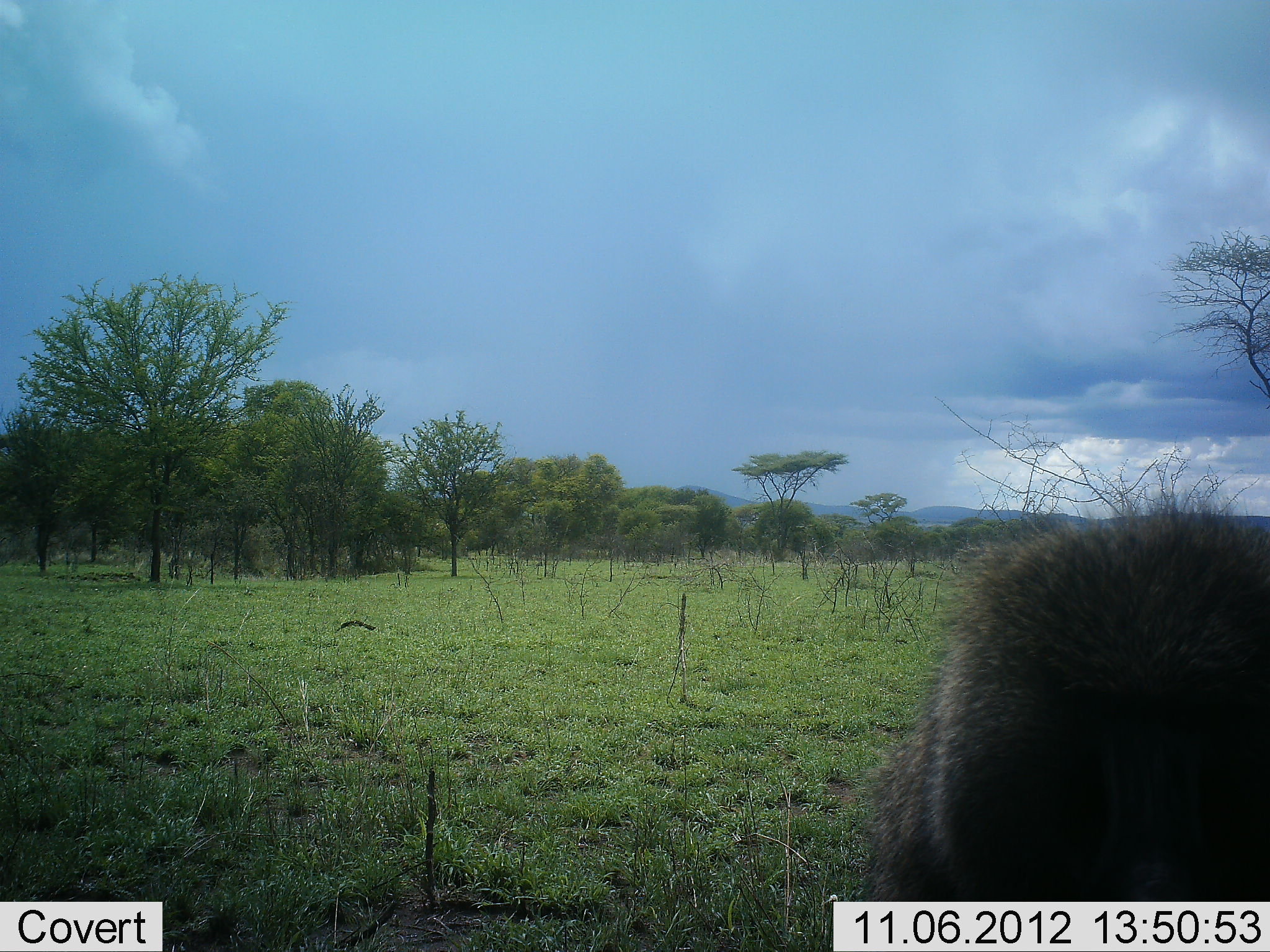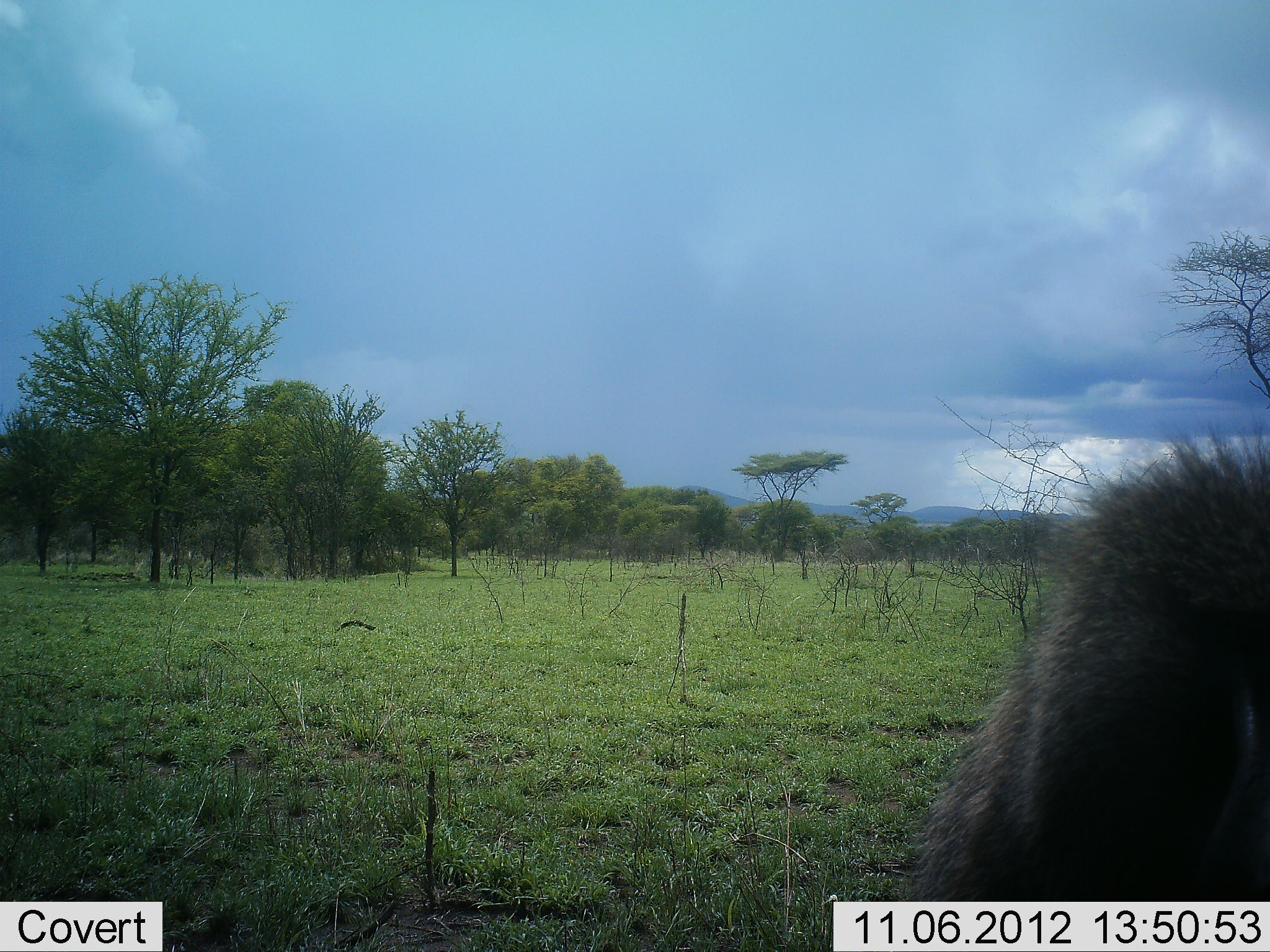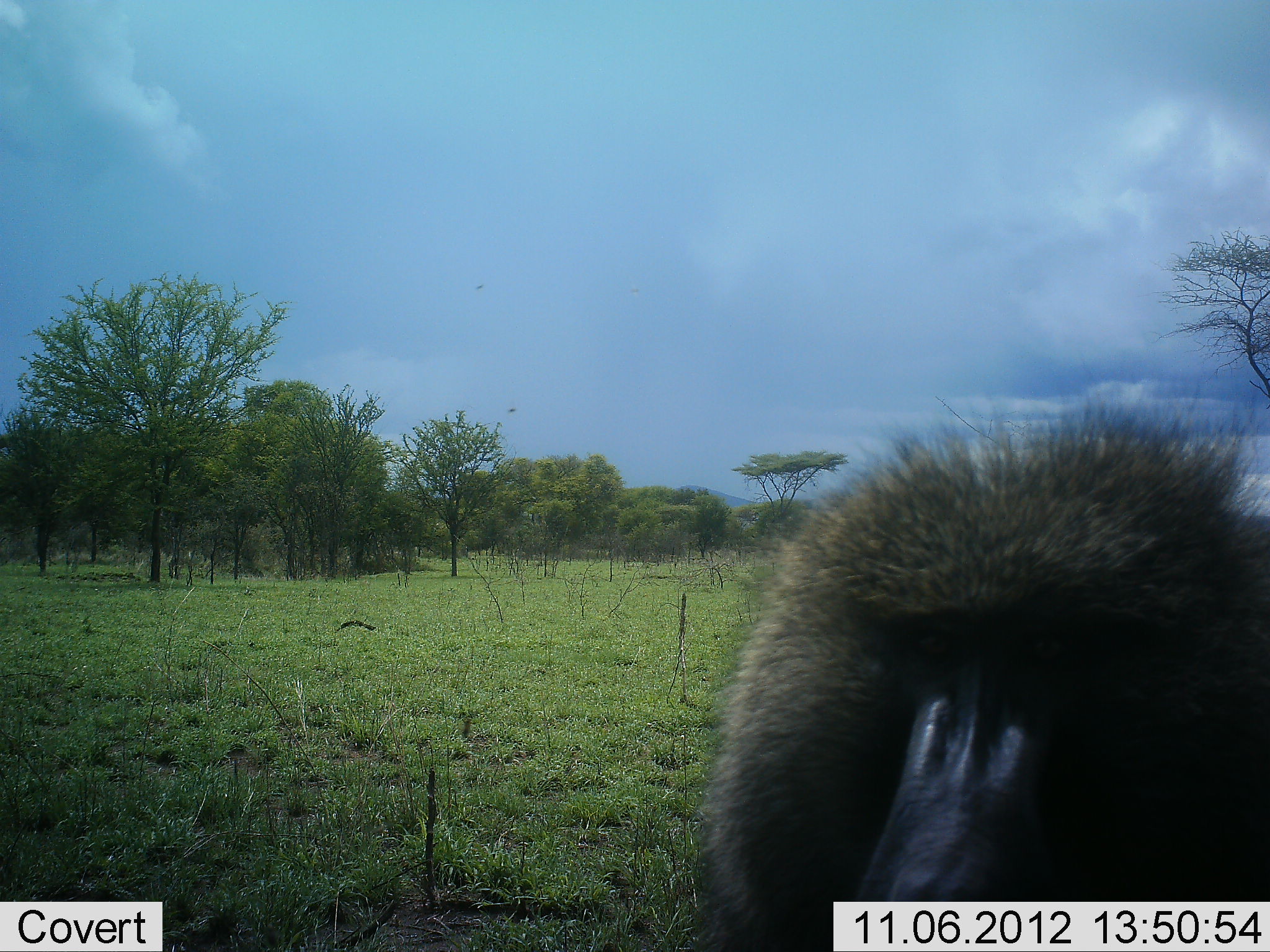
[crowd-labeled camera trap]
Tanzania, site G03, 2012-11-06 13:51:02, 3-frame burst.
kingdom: Animalia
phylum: Chordata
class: Mammalia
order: Primates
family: Cercopithecidae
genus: Papio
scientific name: Papio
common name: baboon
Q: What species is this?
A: Baboon (Papio).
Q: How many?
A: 1.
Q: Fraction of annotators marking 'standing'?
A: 90%.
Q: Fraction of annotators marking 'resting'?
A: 10%.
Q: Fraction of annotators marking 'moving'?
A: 0%.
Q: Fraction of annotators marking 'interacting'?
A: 0%.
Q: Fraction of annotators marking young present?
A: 0%.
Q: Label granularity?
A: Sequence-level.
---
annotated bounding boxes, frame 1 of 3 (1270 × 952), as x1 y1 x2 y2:
animal: 862 501 1270 904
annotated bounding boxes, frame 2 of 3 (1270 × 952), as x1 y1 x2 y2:
animal: 907 424 1270 902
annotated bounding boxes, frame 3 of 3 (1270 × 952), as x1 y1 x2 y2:
animal: 690 389 1270 952